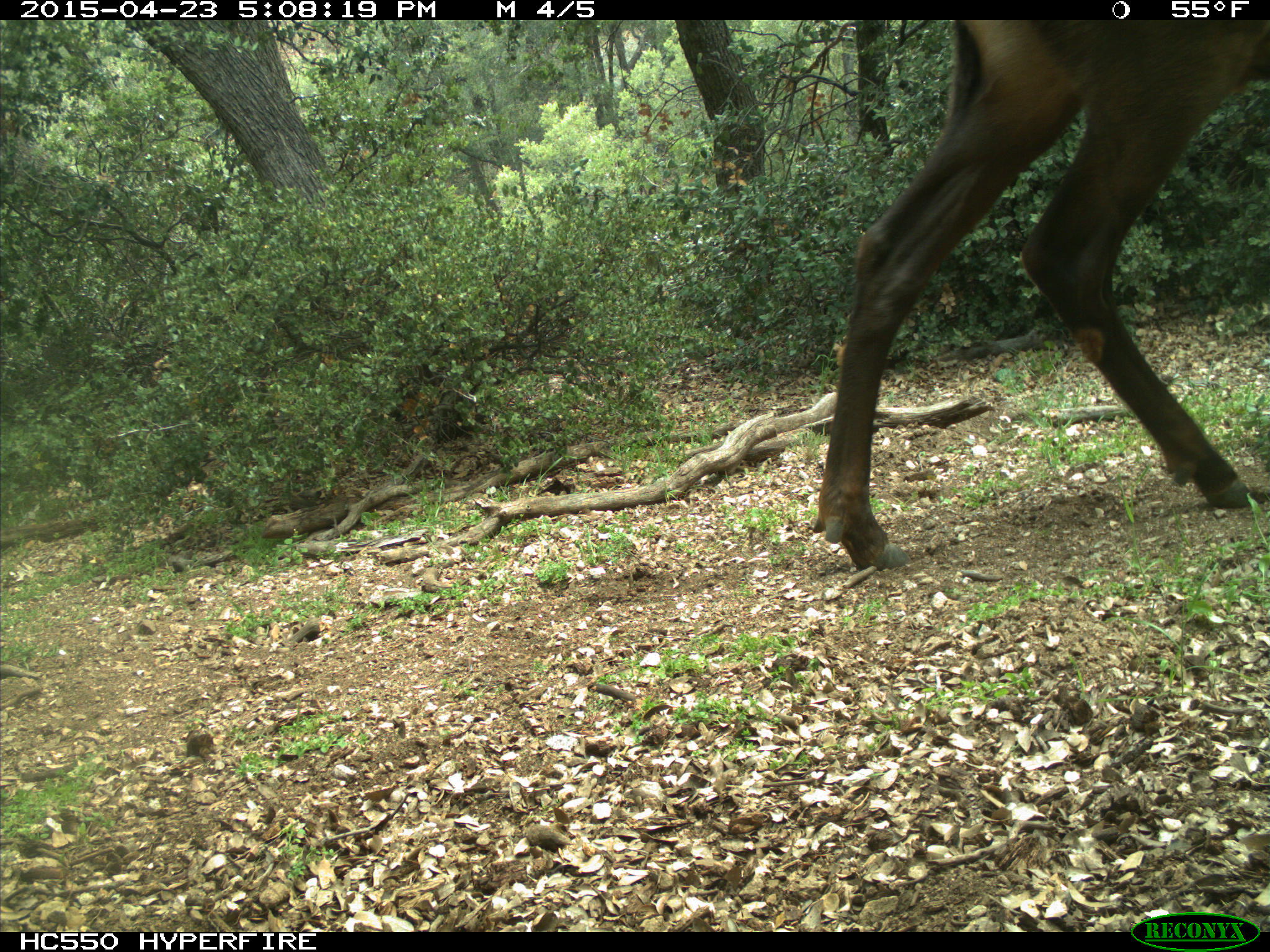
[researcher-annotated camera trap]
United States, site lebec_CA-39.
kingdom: Animalia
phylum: Chordata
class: Mammalia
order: Artiodactyla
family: Cervidae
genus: Cervus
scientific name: Cervus canadensis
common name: elk